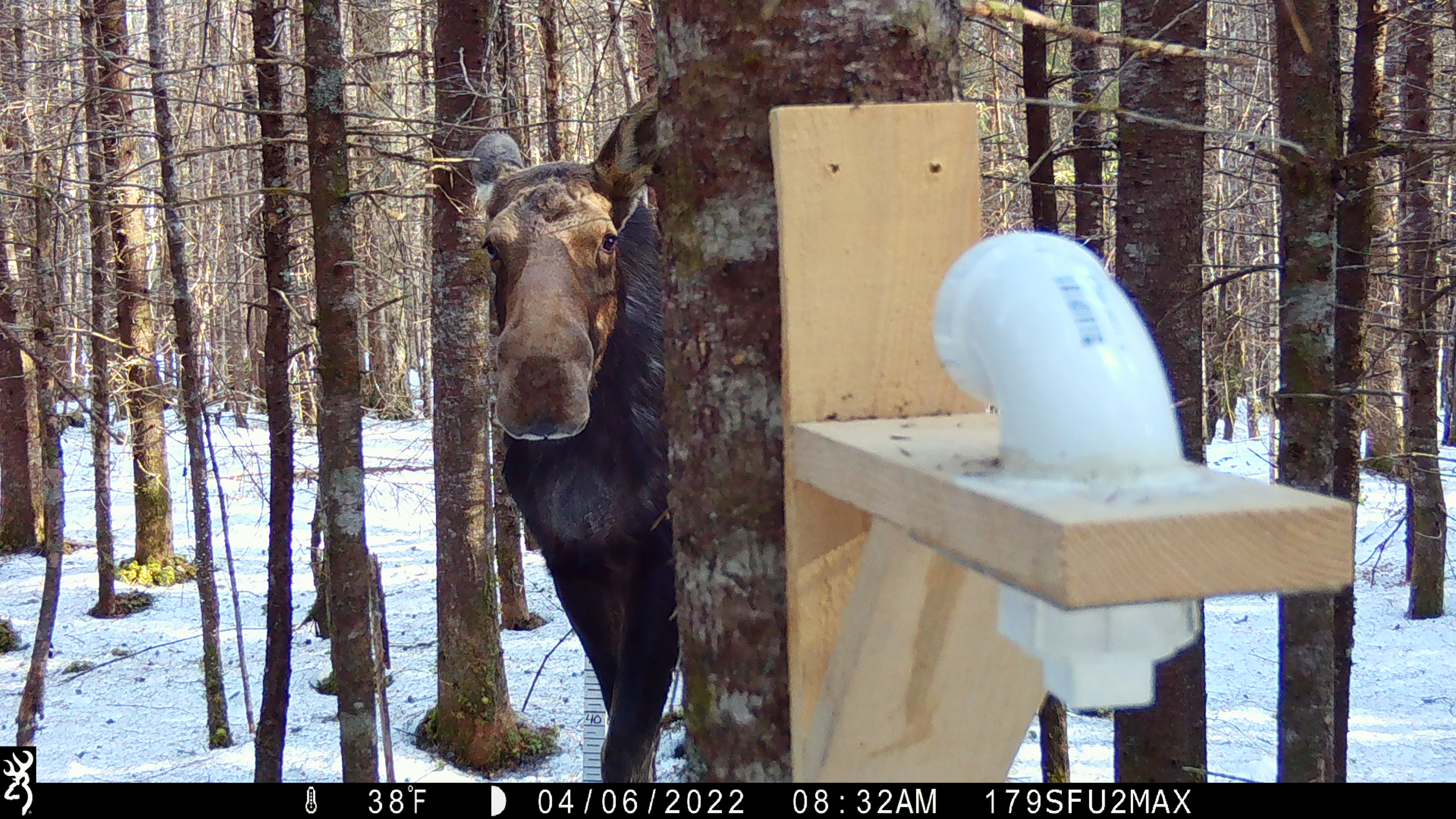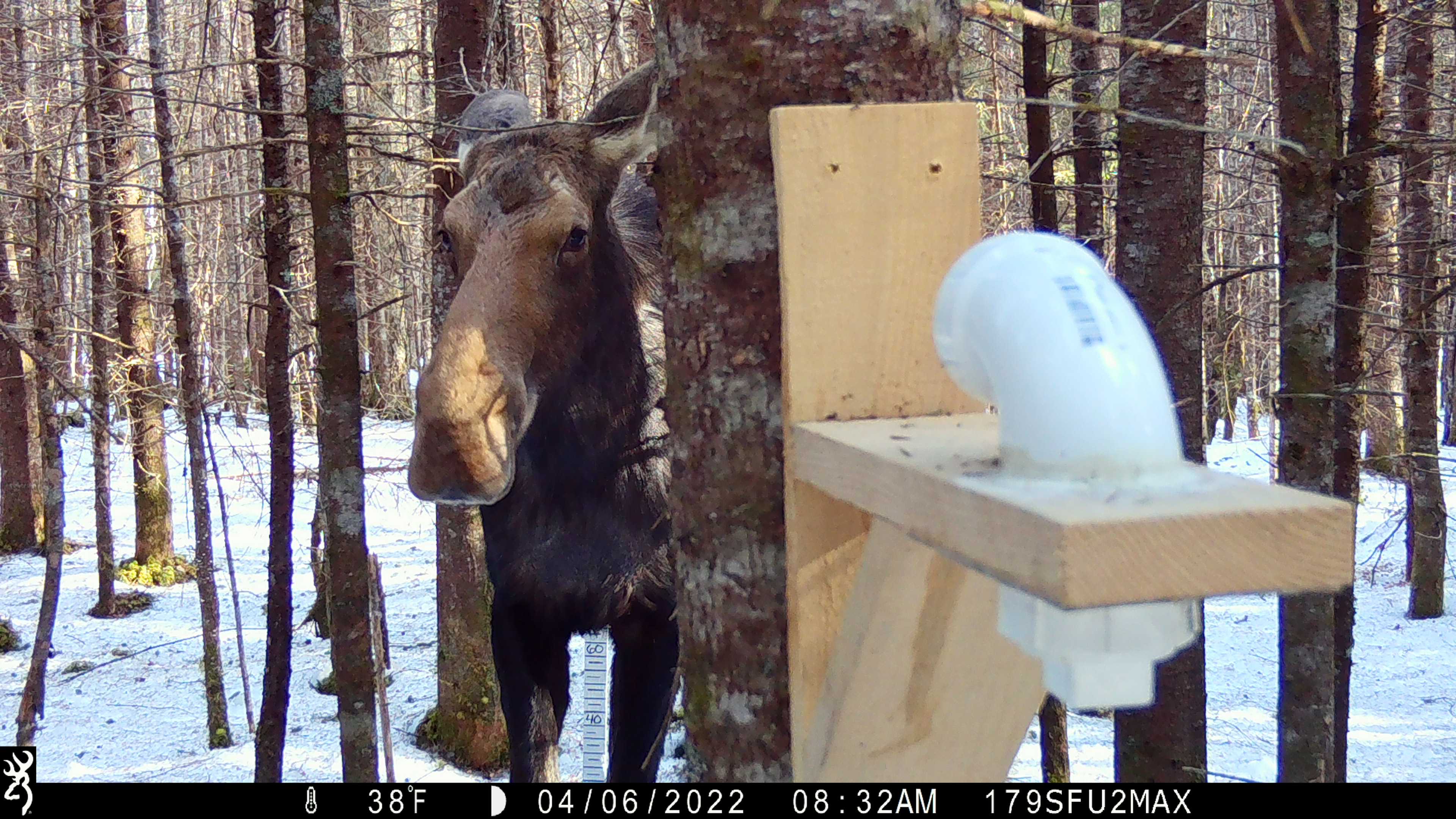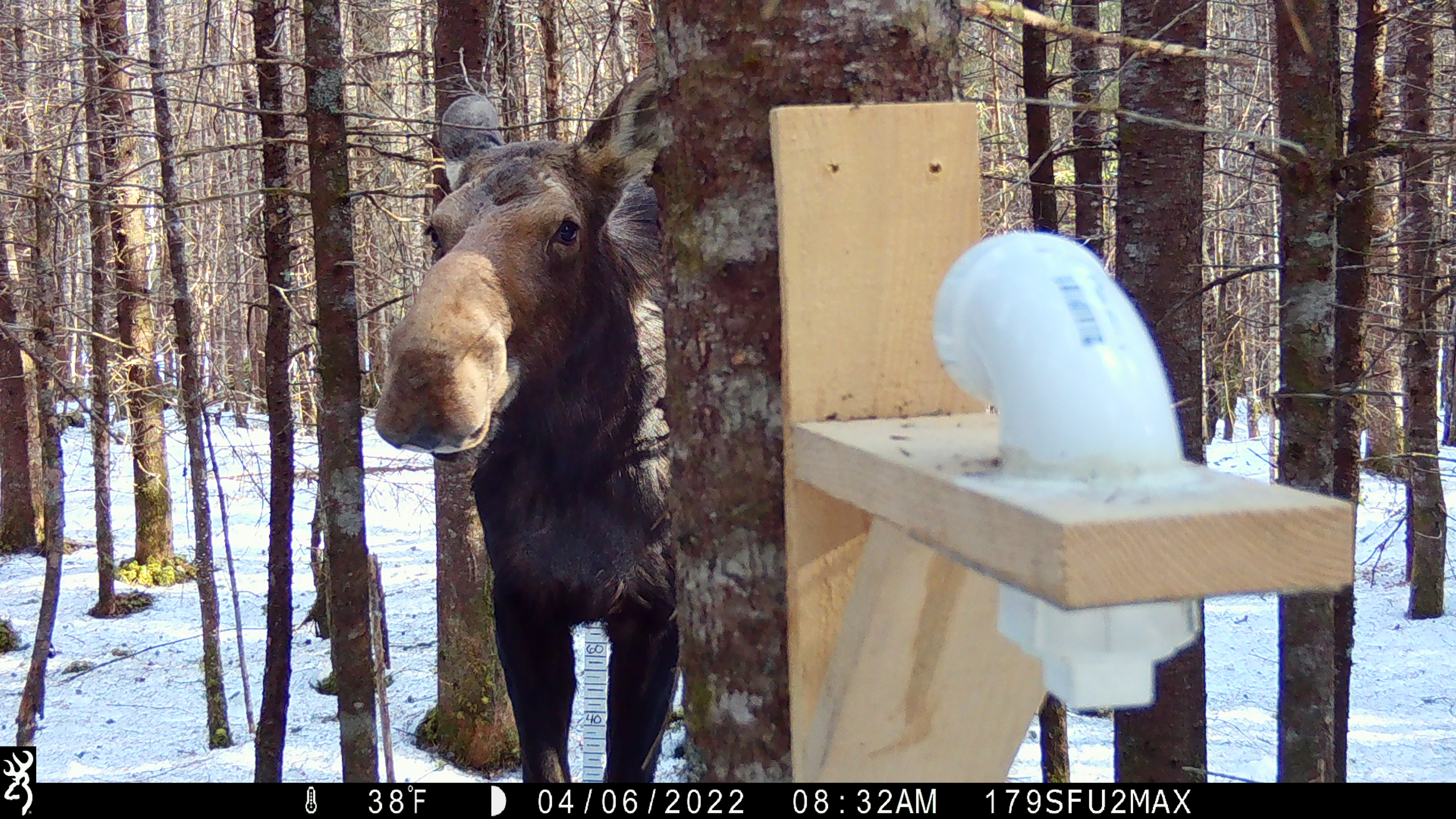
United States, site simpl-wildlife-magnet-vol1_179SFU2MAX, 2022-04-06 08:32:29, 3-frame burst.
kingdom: Animalia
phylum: Chordata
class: Mammalia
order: Artiodactyla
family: Cervidae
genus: Alces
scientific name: Alces alces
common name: moose